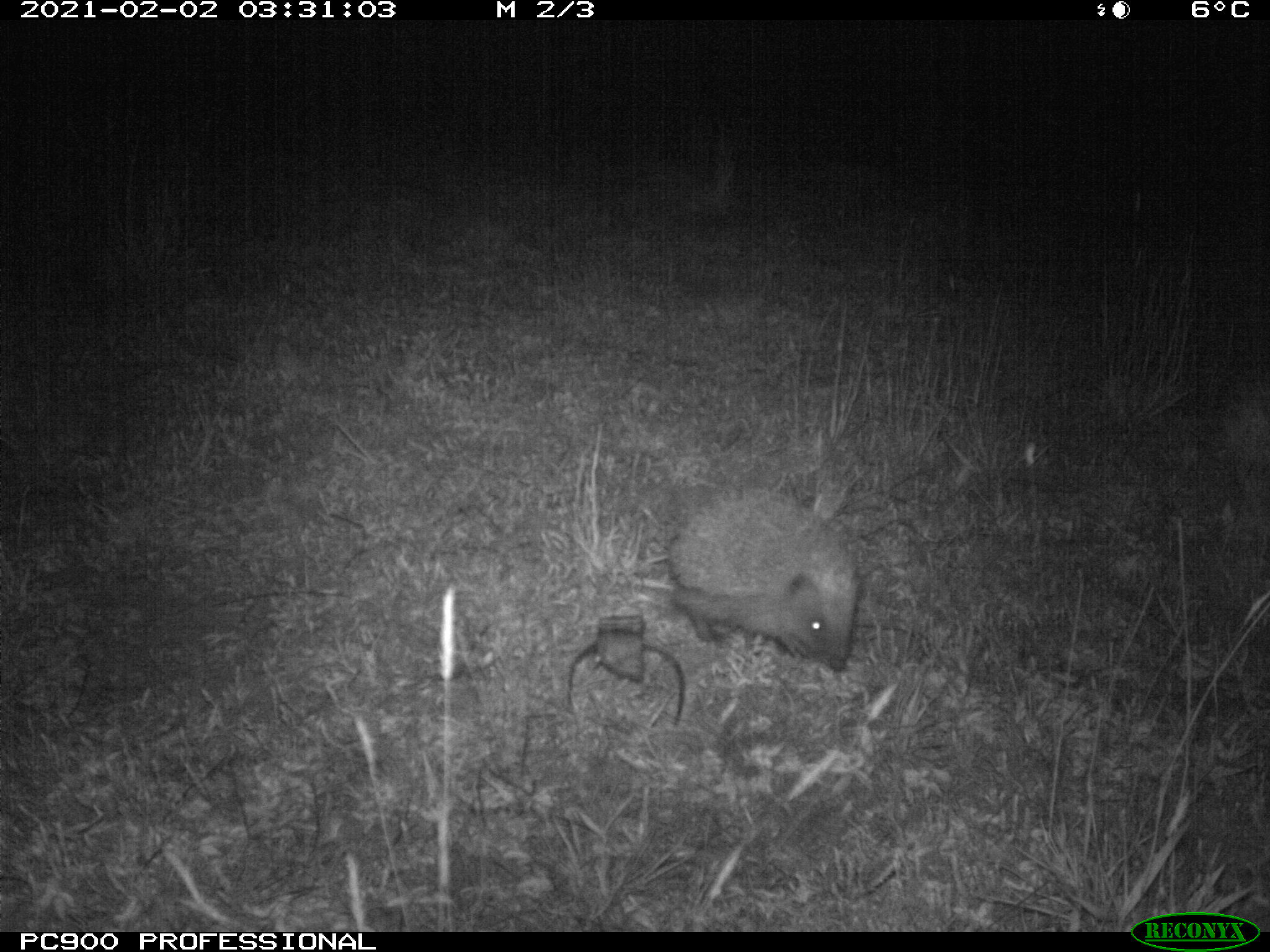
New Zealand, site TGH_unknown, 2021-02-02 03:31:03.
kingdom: Animalia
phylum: Chordata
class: Mammalia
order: Eulipotyphla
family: Erinaceidae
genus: Erinaceus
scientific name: Erinaceus europaeus europaeus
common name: european hedgehog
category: hedgehog